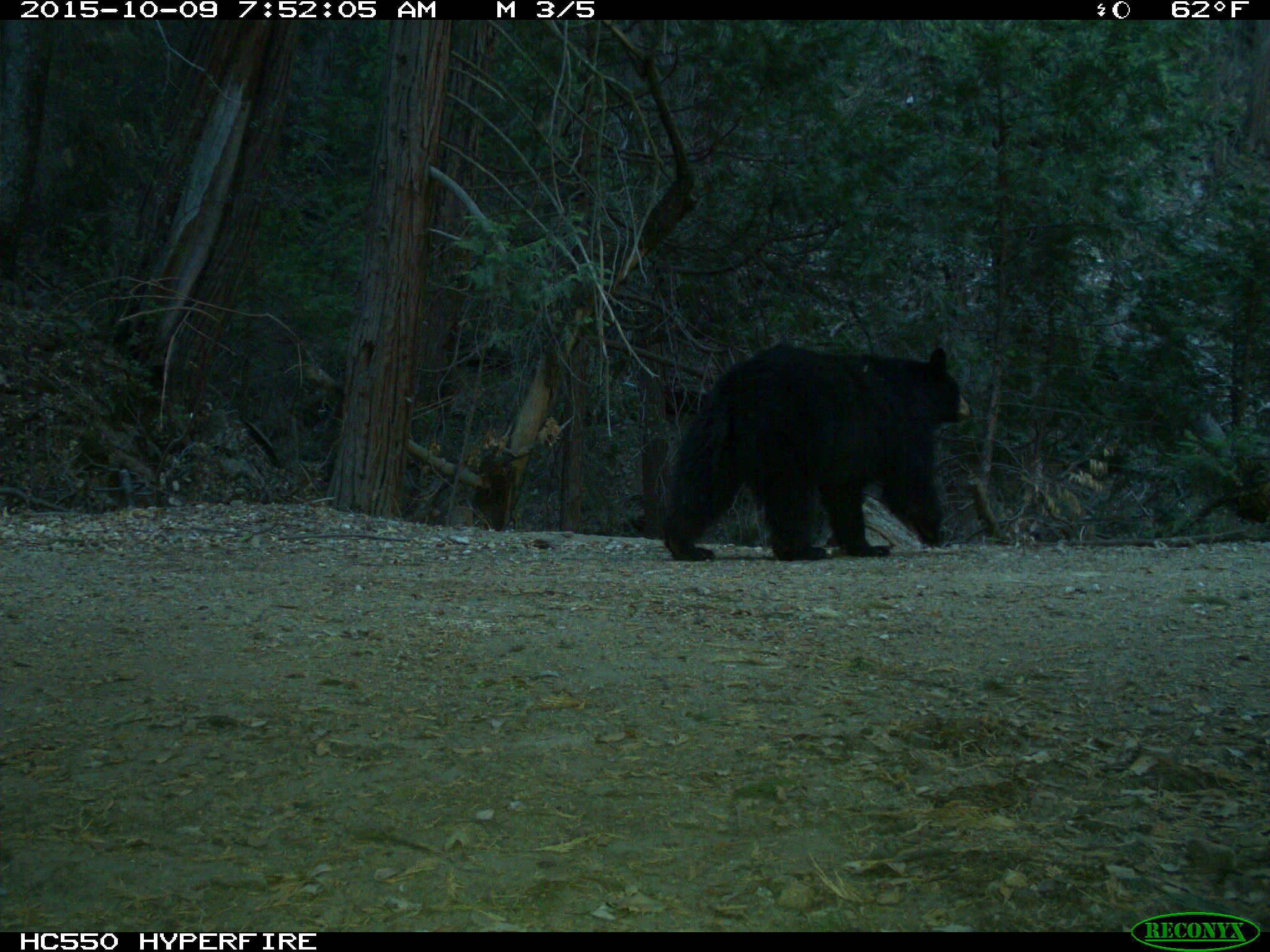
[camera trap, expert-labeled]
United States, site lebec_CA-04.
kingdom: Animalia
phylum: Chordata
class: Mammalia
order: Carnivora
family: Ursidae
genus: Ursus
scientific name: Ursus americanus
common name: american black bear